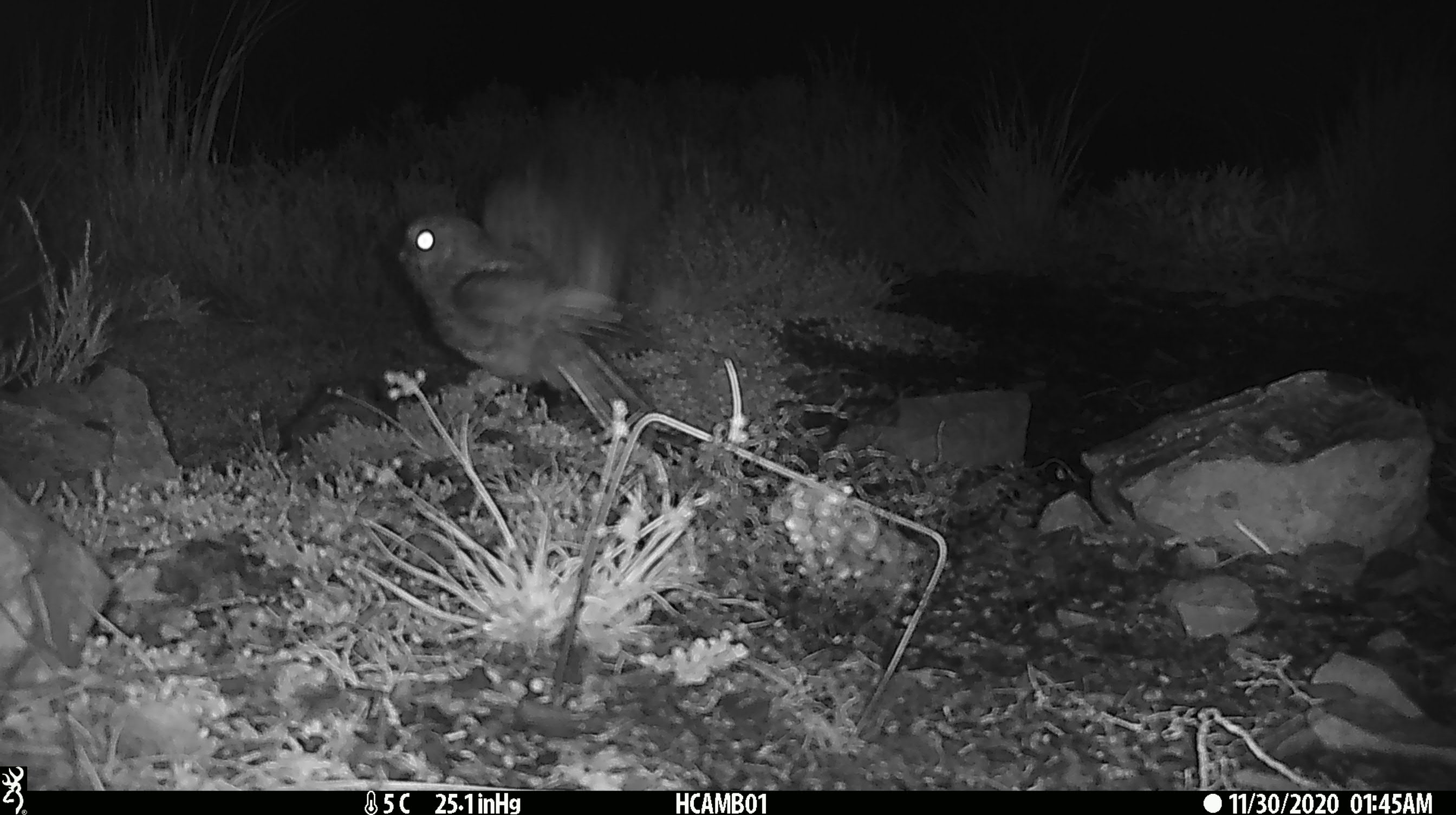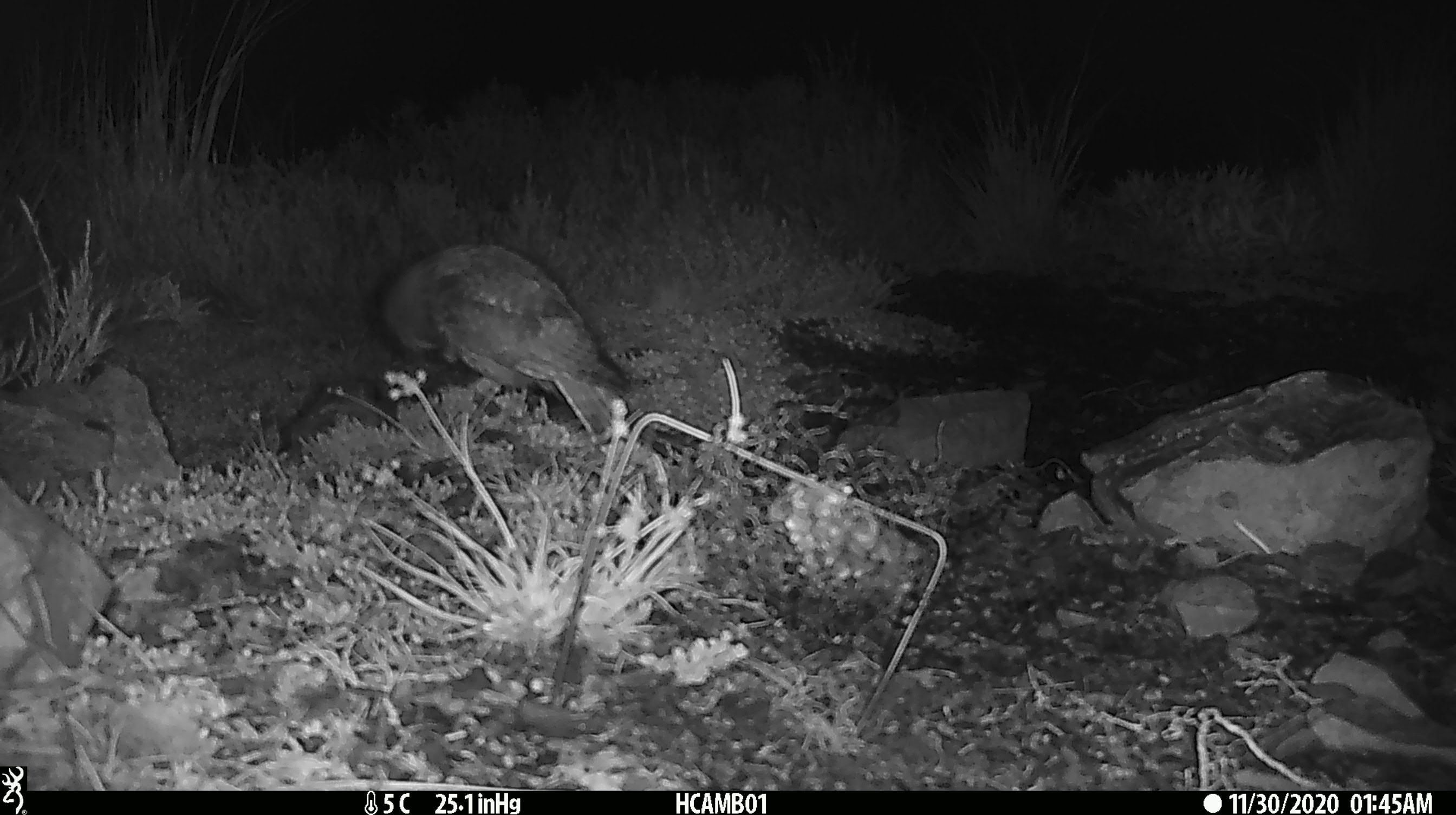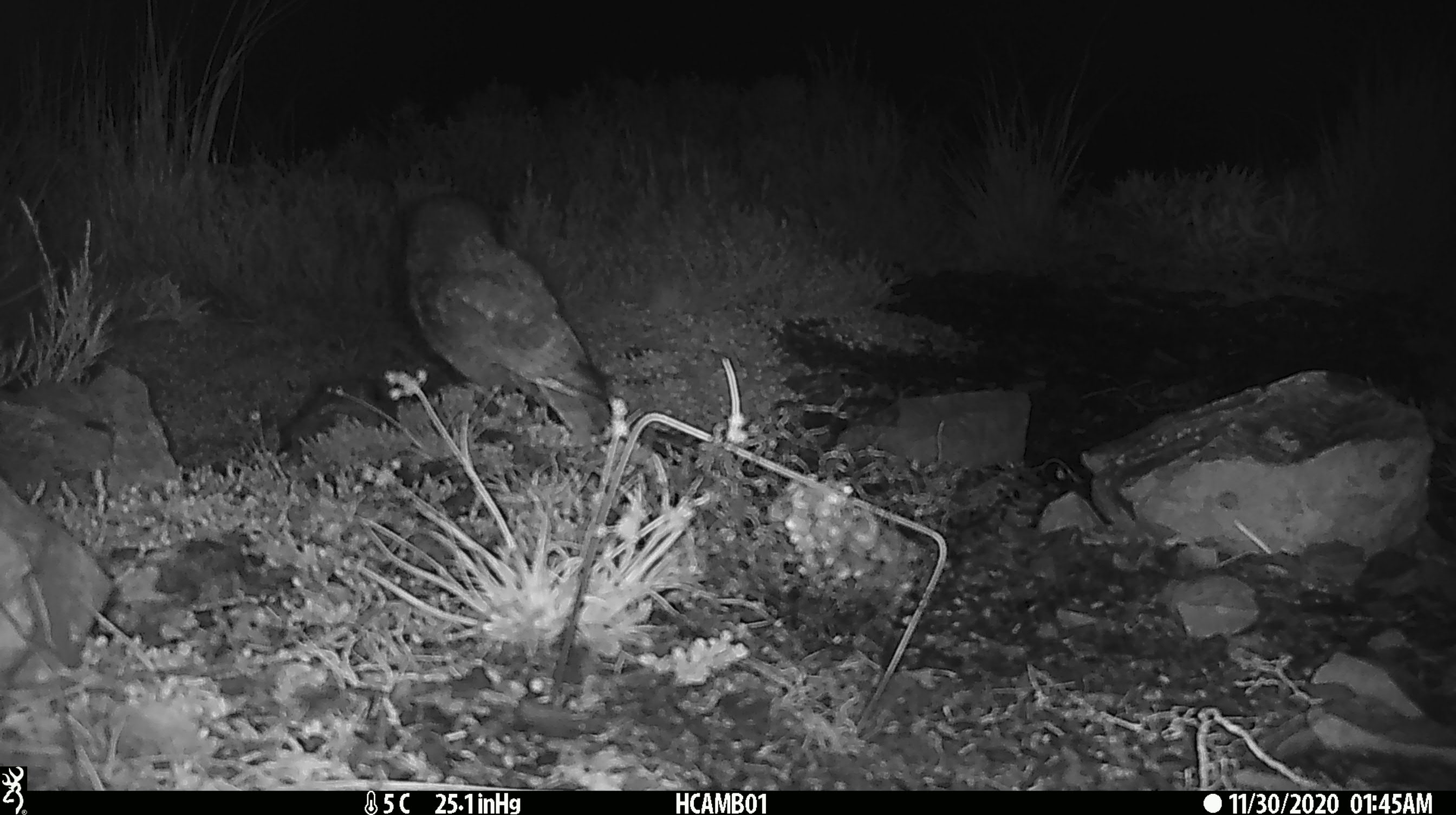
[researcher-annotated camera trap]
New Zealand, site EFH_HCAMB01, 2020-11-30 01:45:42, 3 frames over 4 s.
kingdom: Animalia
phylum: Chordata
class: Aves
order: Strigiformes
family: Strigidae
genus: Ninox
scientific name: Ninox novaeseelandiae novaeseelandiae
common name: morepork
Morepork (Ninox novaeseelandiae novaeseelandiae).